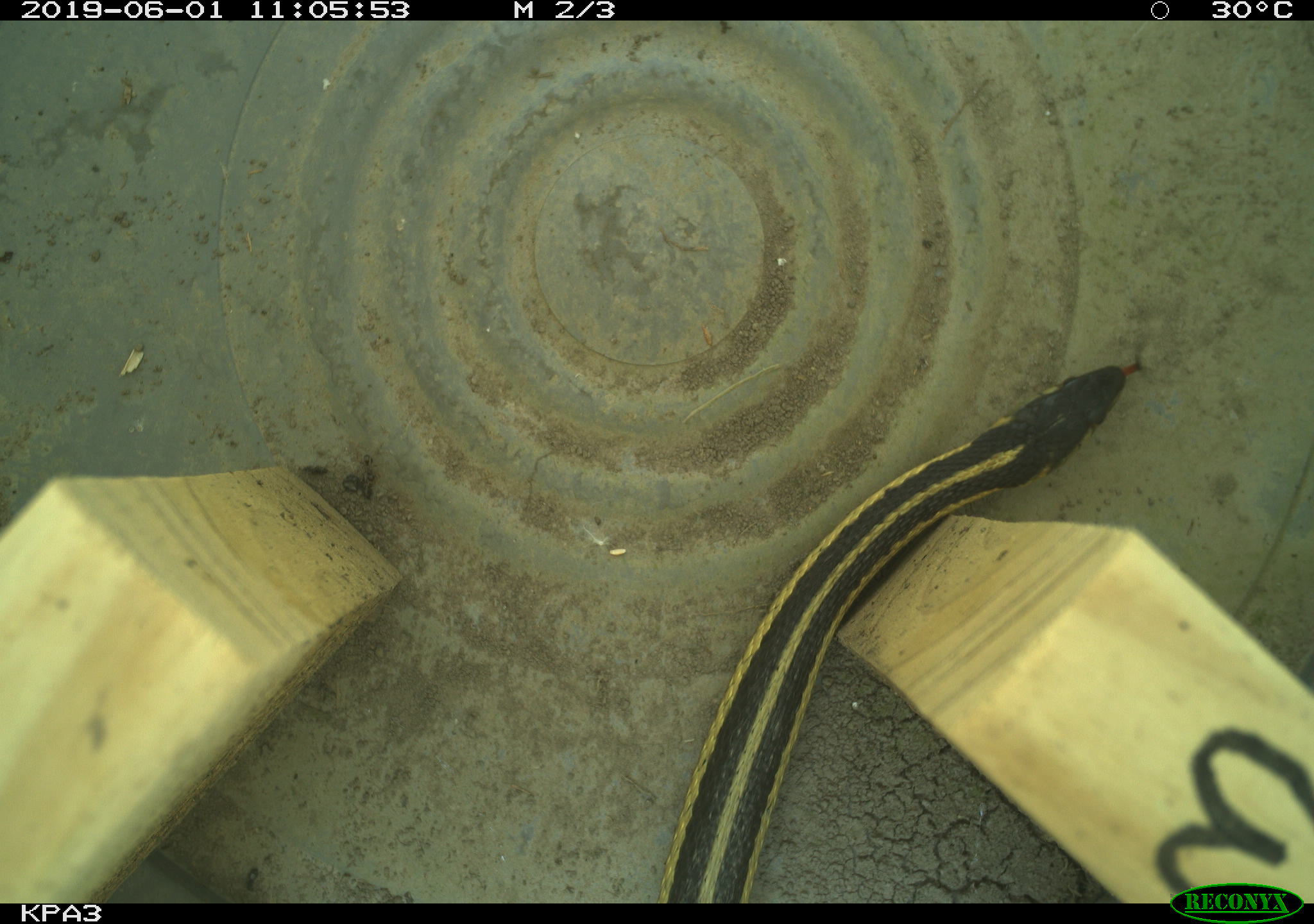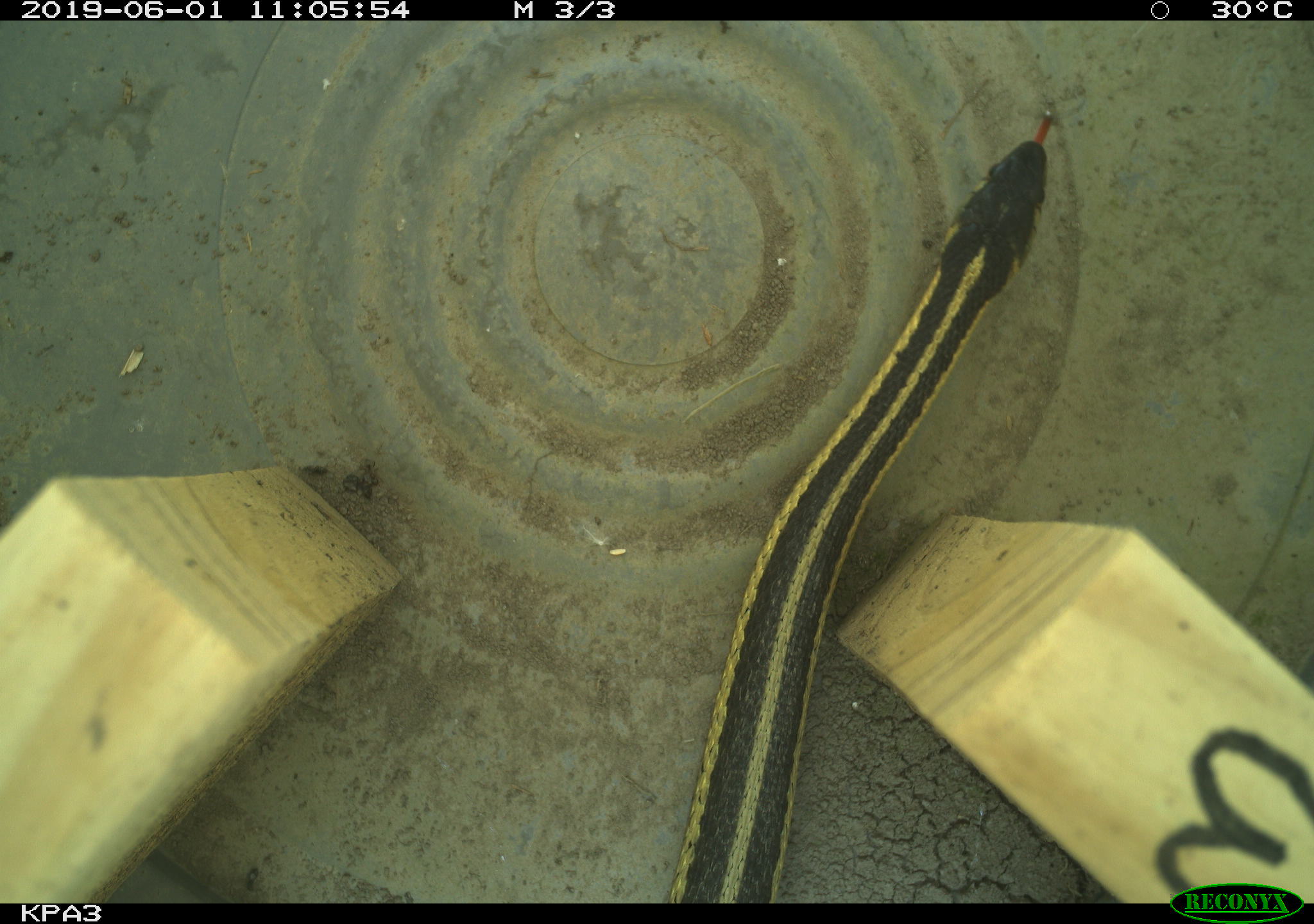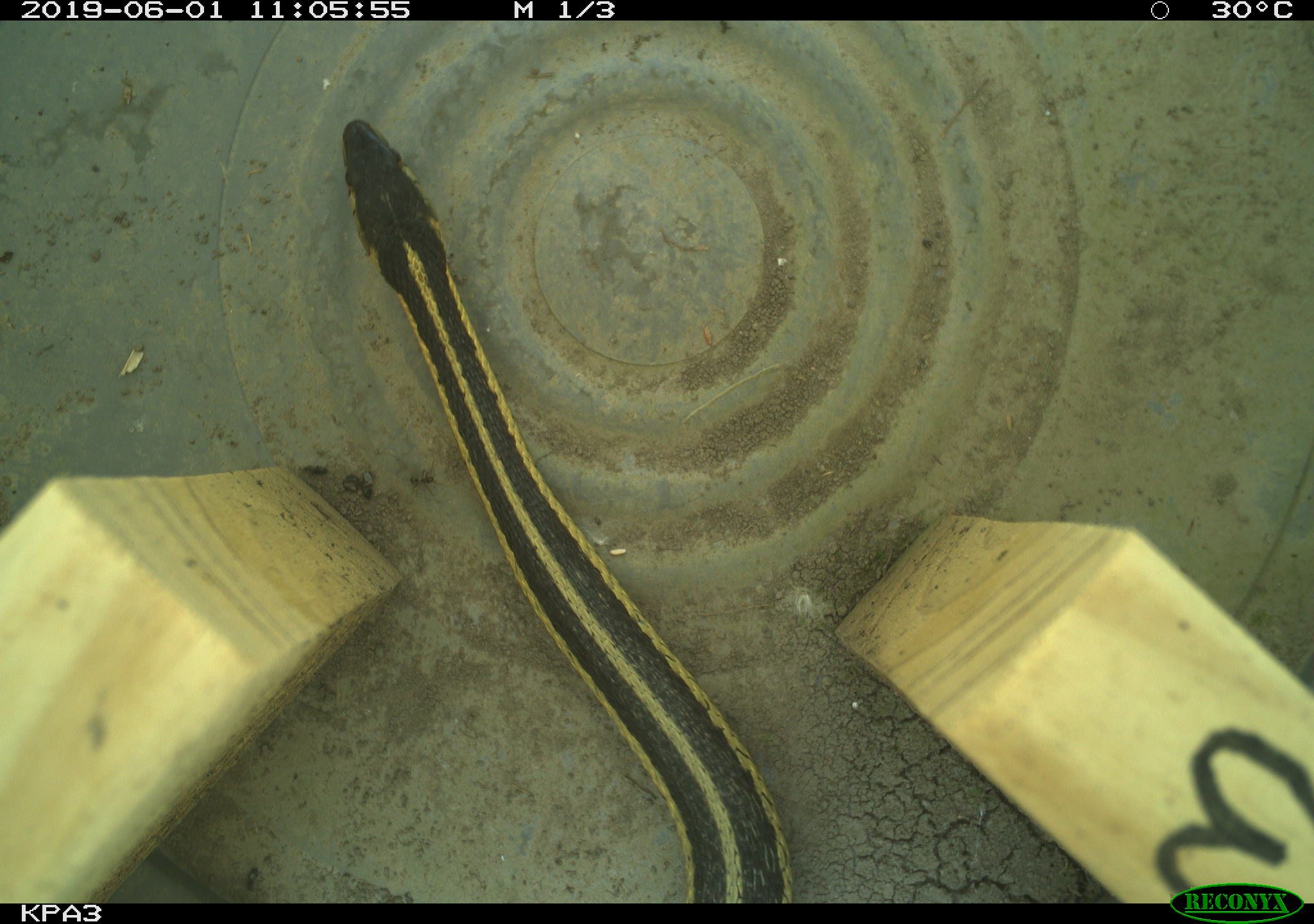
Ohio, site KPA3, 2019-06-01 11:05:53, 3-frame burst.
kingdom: Animalia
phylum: Chordata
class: Reptilia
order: Squamata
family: Colubridae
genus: Thamnophis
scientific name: Thamnophis sirtalis sirtalis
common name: eastern gartersnake